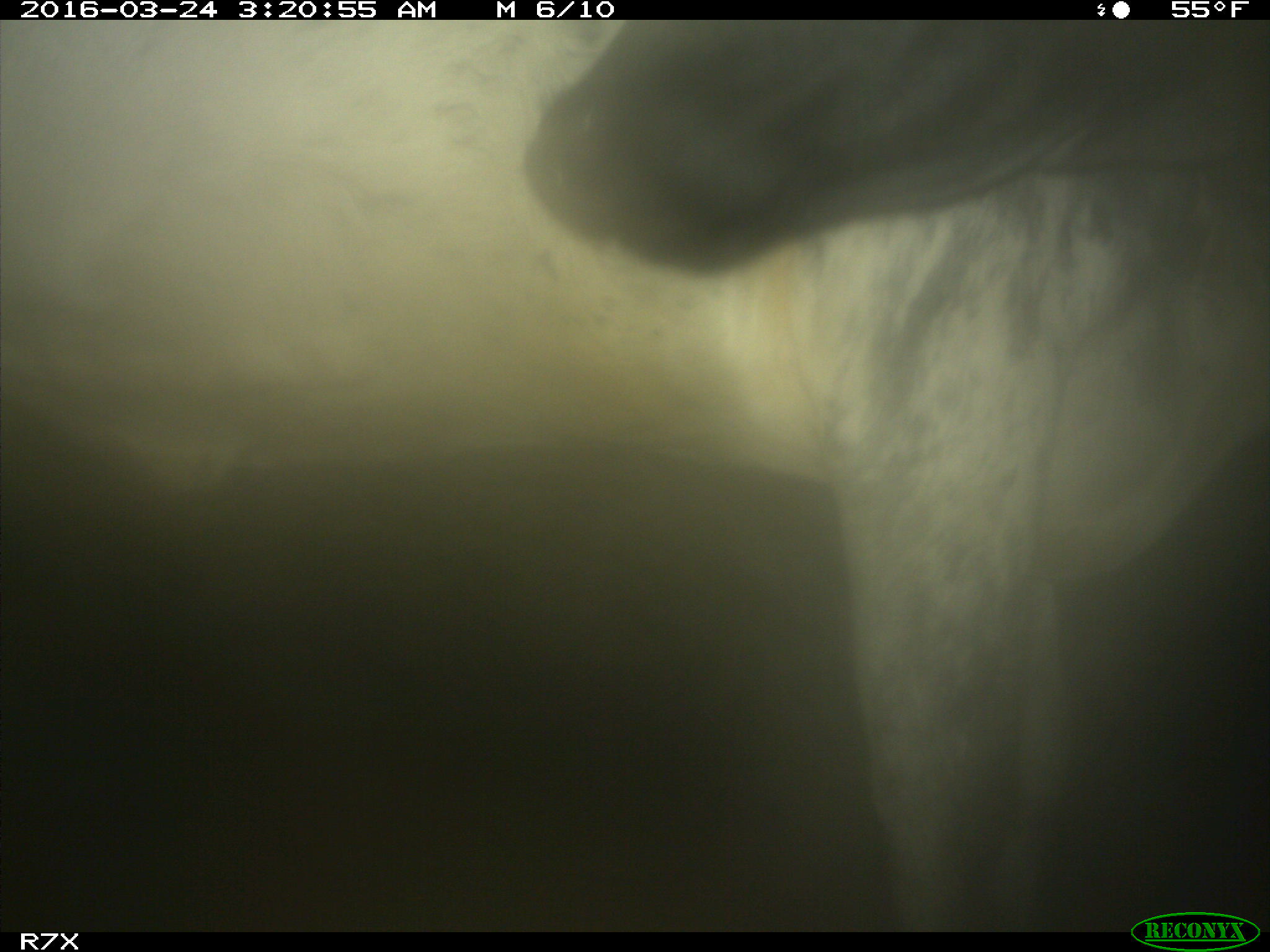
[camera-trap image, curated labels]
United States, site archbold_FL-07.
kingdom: Animalia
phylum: Chordata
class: Mammalia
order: Artiodactyla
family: Bovidae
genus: Bos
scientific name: Bos taurus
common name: domestic cow